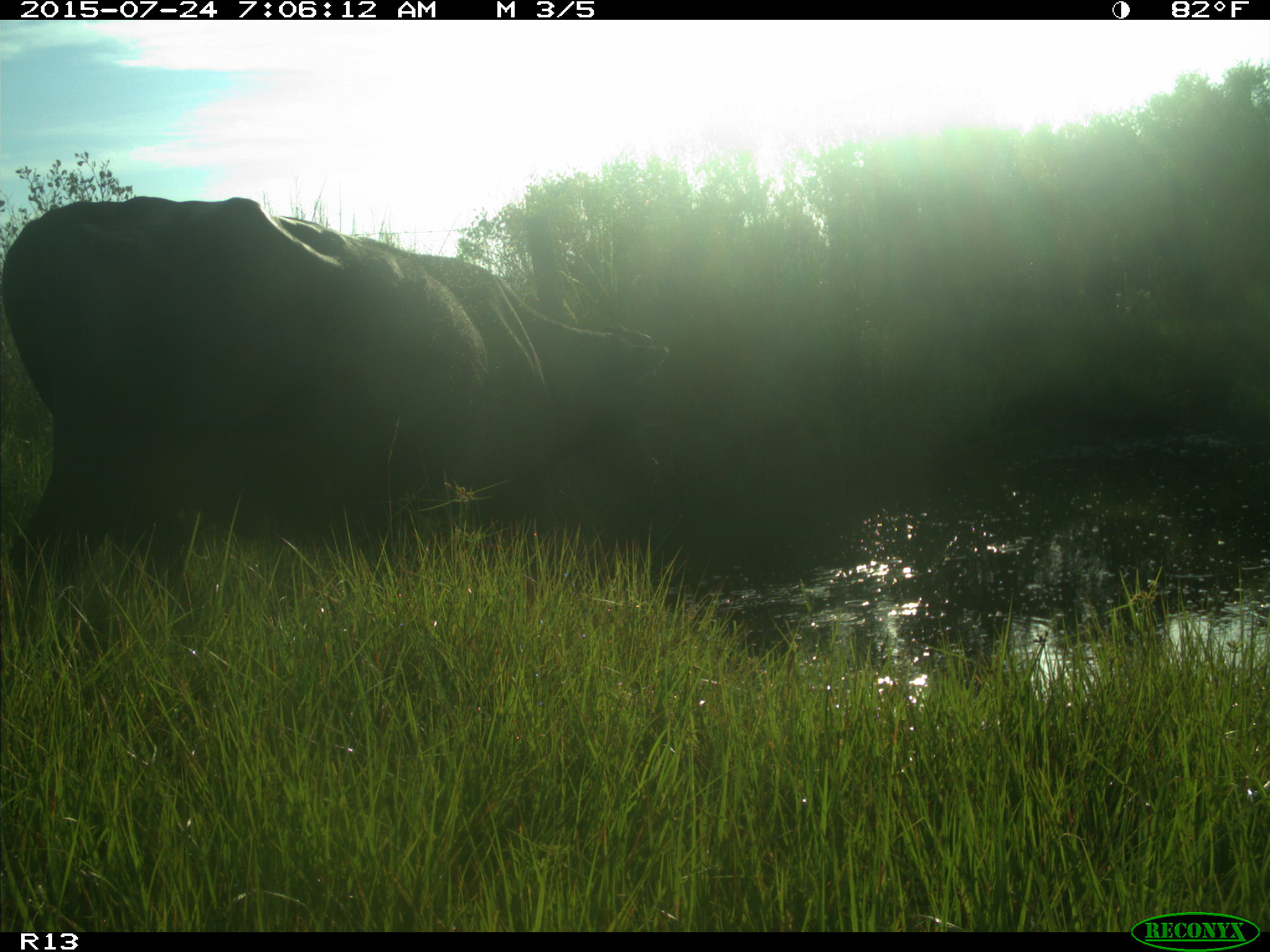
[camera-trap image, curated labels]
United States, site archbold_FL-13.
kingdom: Animalia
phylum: Chordata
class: Mammalia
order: Artiodactyla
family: Bovidae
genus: Bos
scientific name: Bos taurus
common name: domestic cow